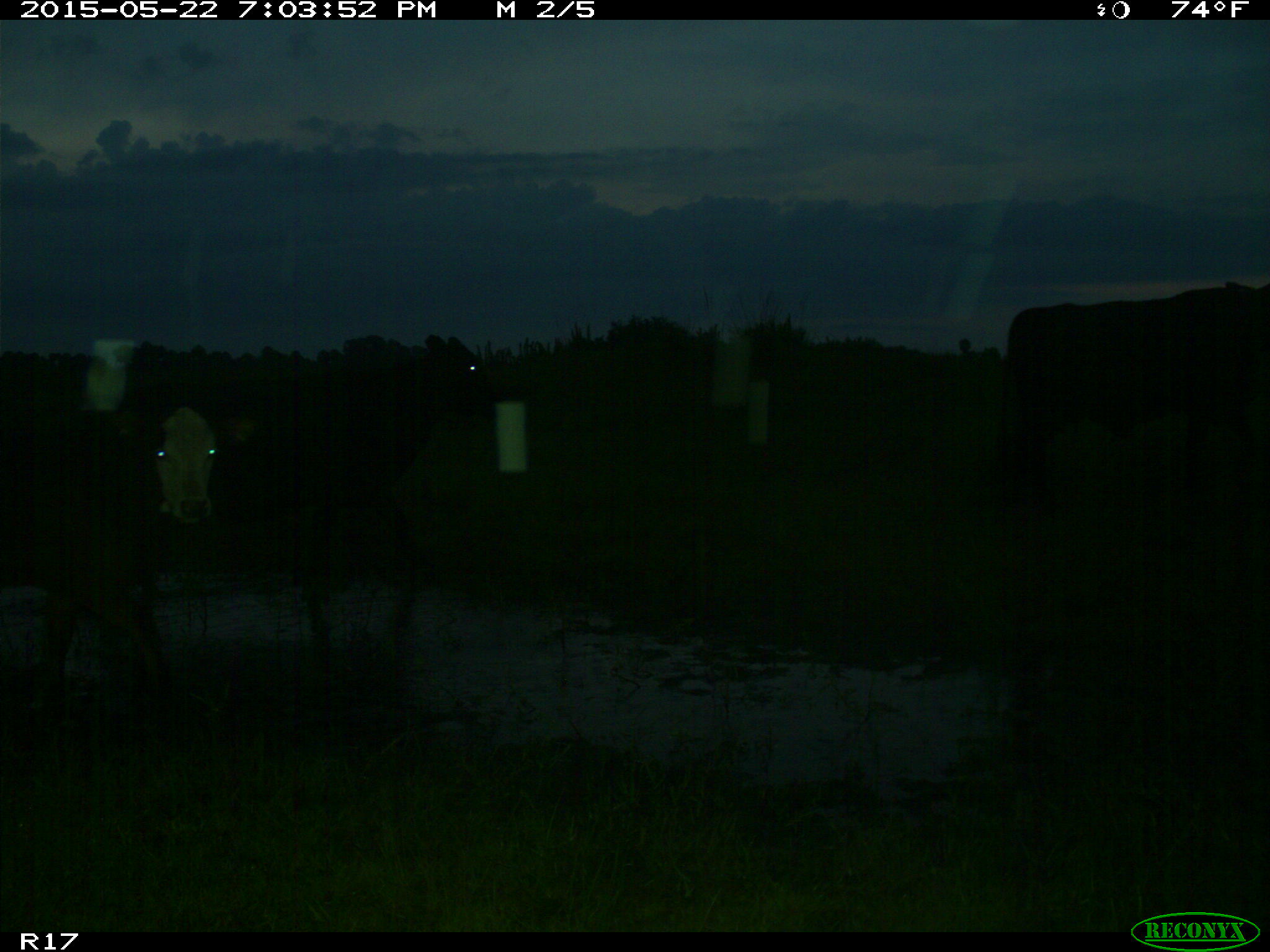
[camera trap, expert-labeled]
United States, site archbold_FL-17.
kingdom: Animalia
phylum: Chordata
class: Mammalia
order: Artiodactyla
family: Bovidae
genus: Bos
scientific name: Bos taurus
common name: domestic cow